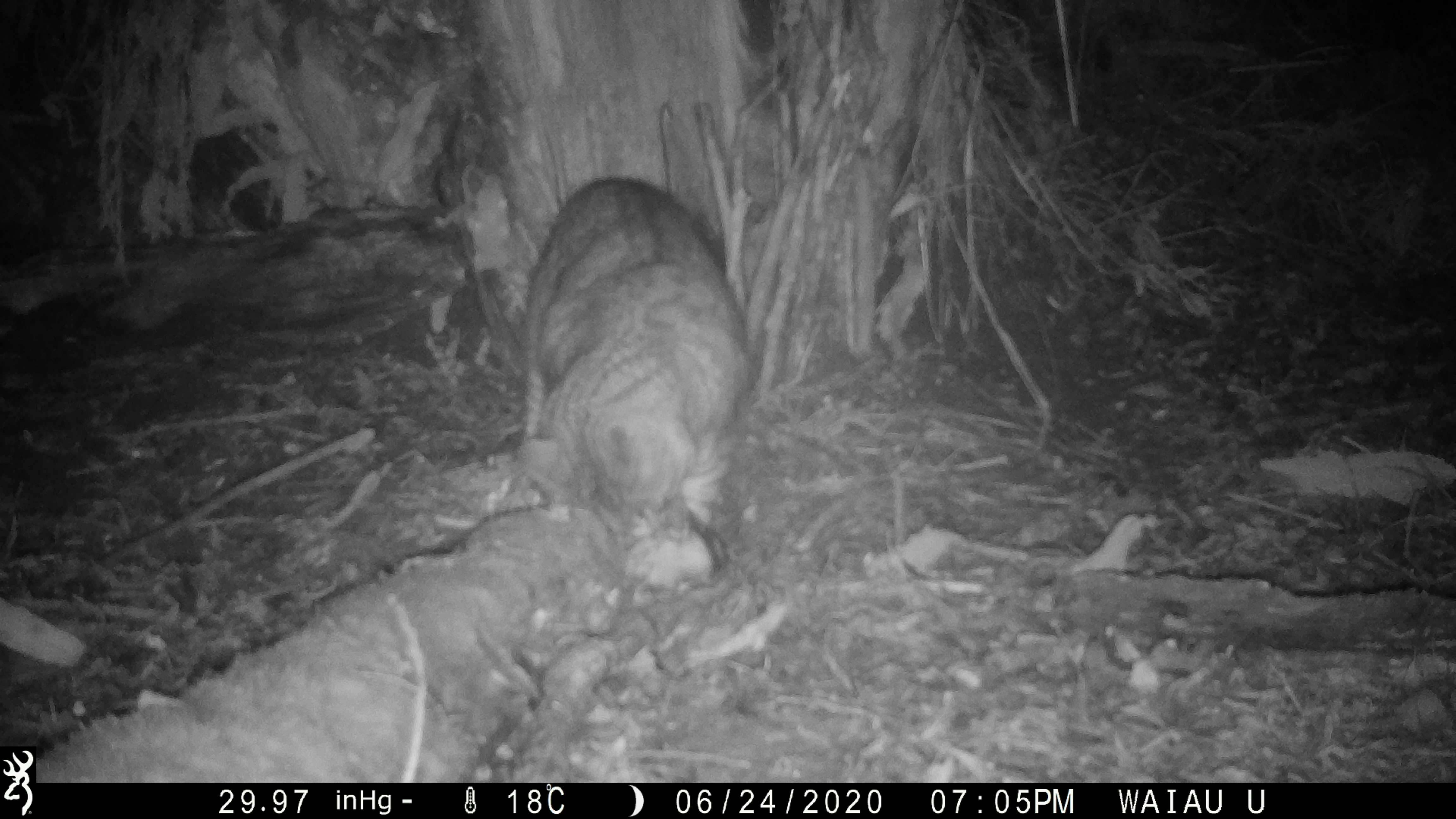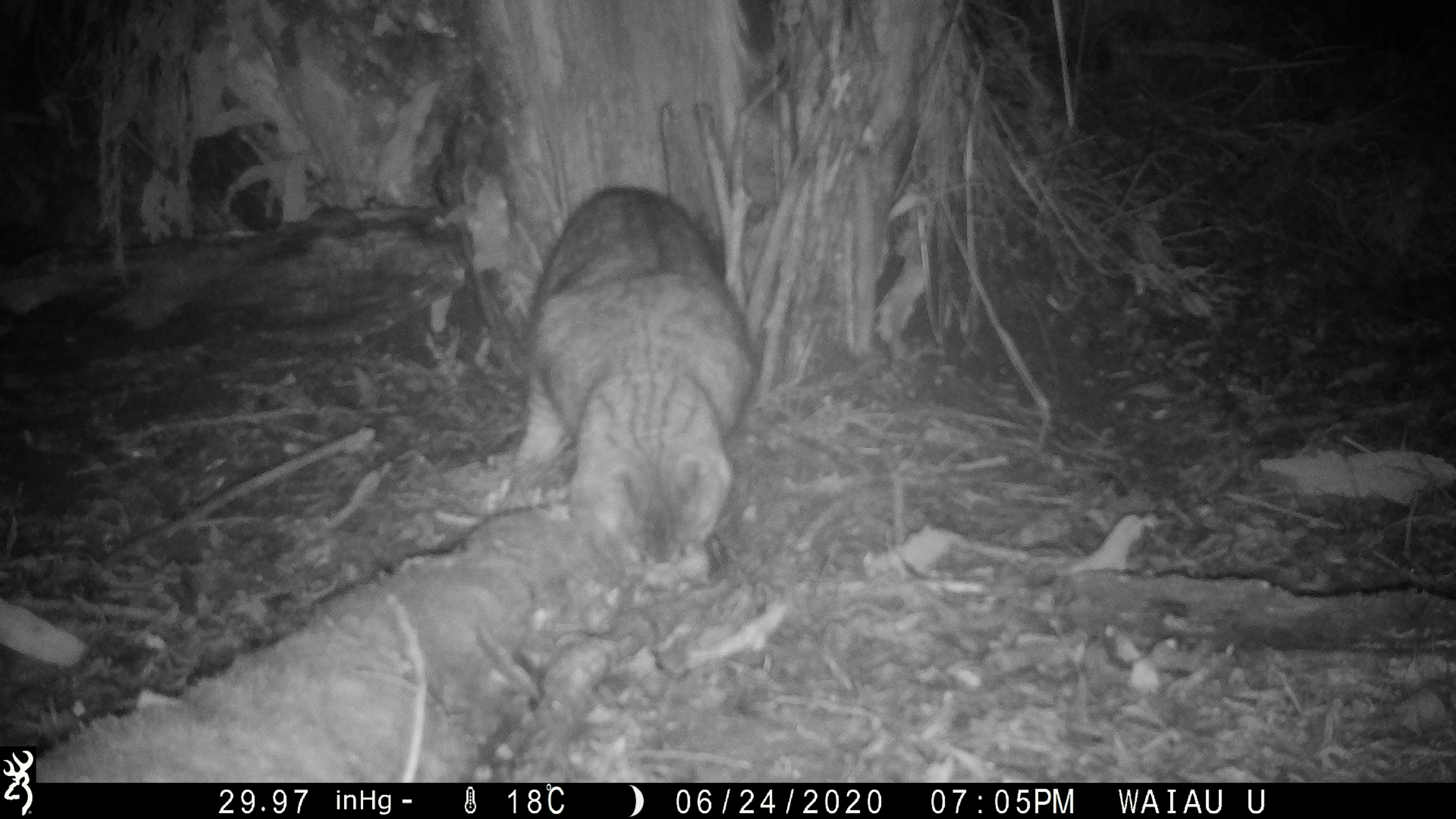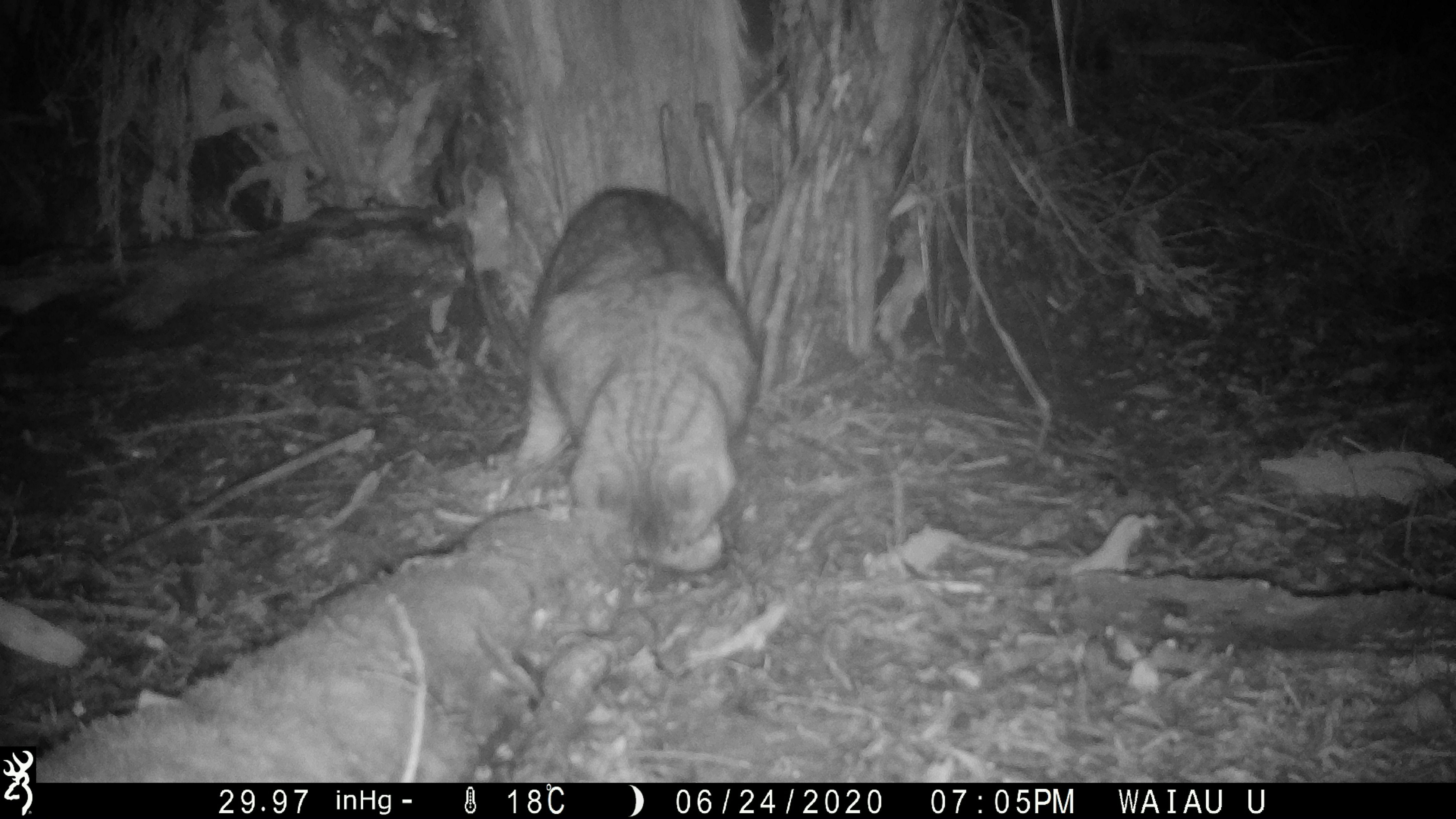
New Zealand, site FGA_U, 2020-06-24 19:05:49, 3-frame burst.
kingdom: Animalia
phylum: Chordata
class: Mammalia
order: Carnivora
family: Felidae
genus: Felis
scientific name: Felis catus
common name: domestic cat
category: cat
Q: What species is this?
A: Cat (domestic cat) (Felis catus).